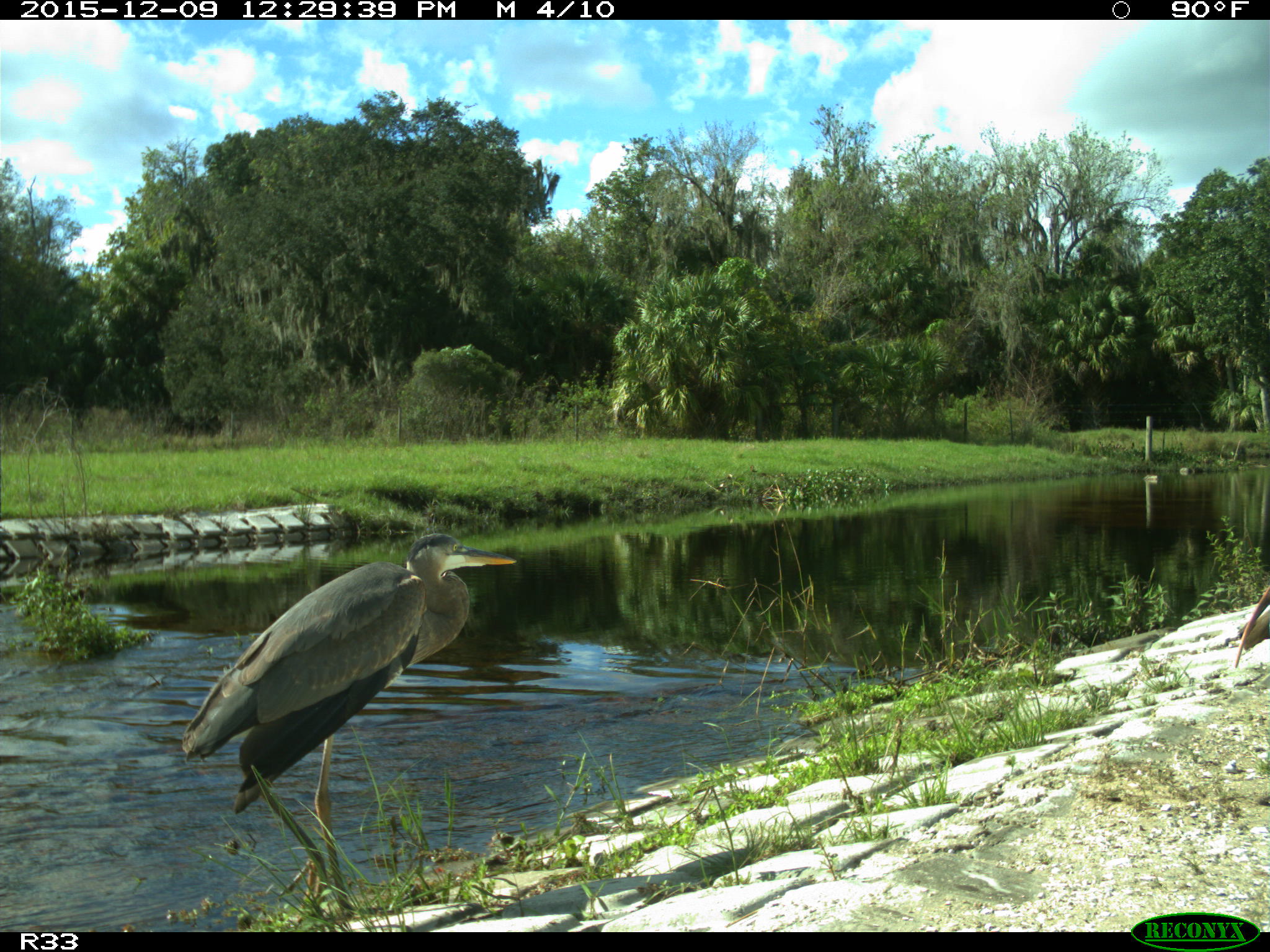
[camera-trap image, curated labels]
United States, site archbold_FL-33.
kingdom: Animalia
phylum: Chordata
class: Aves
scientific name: Aves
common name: birds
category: unidentified bird